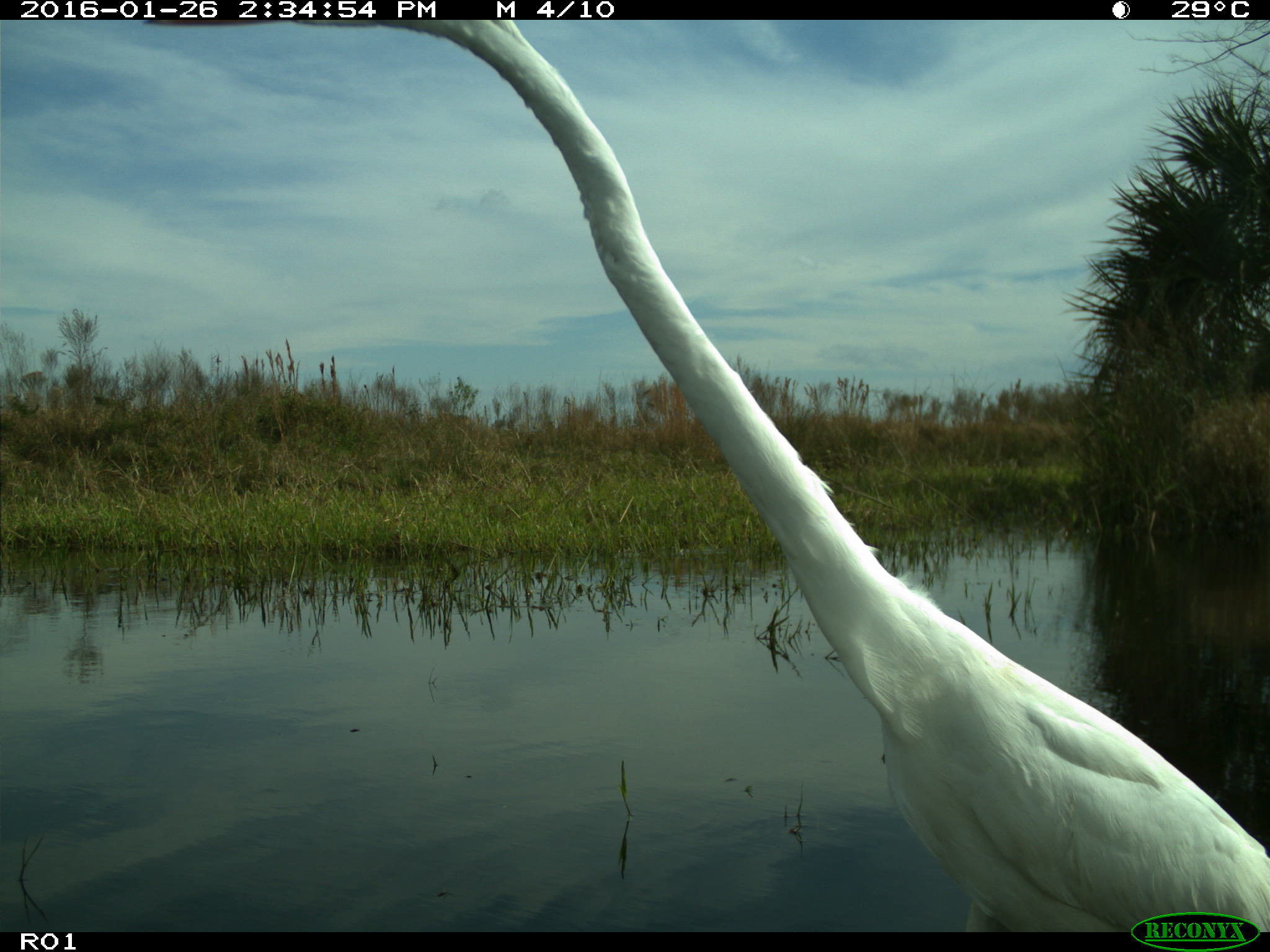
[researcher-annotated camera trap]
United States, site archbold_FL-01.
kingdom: Animalia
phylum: Chordata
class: Aves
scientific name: Aves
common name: birds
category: unidentified bird